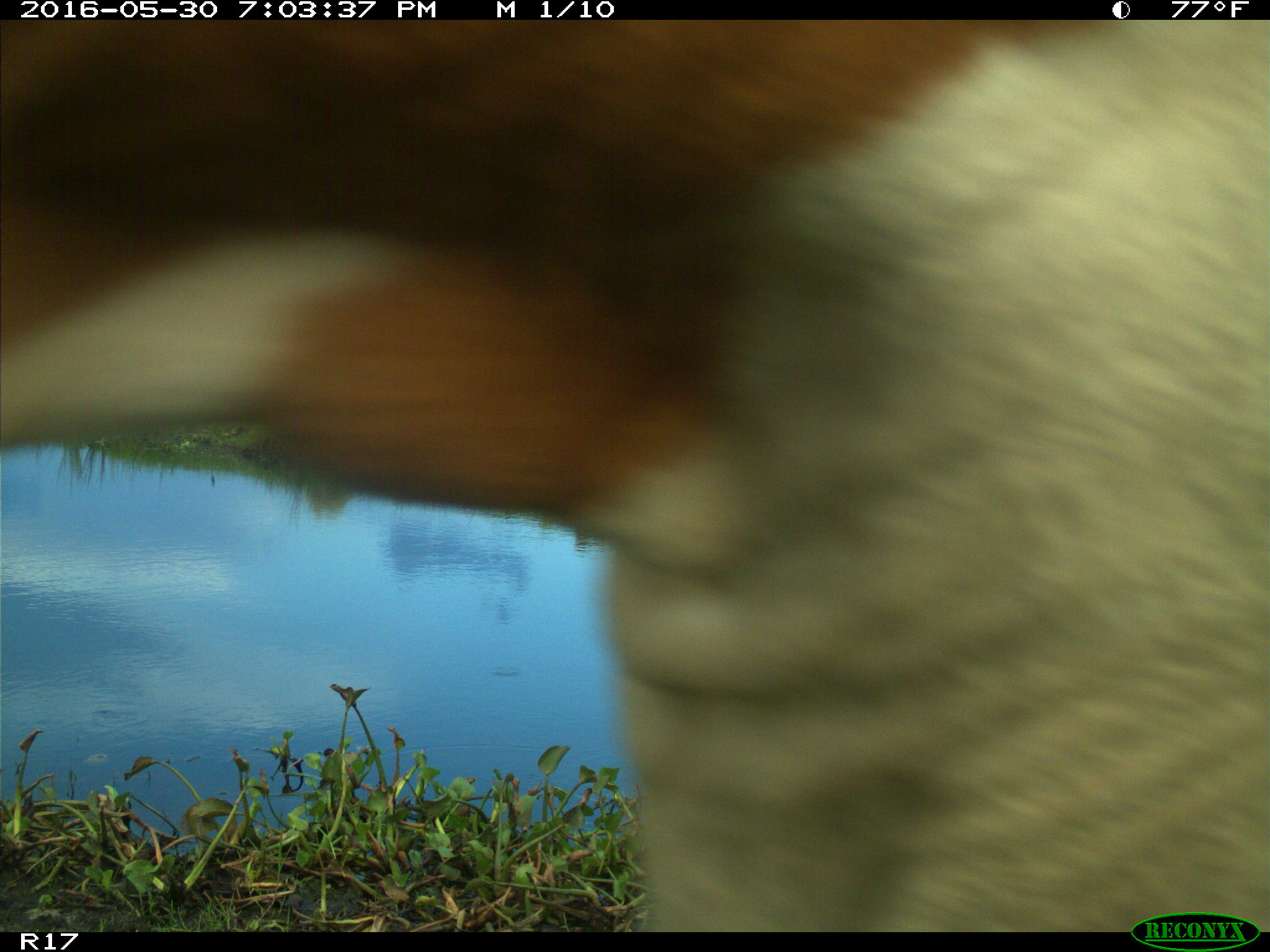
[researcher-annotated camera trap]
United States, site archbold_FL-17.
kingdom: Animalia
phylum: Chordata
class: Mammalia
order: Artiodactyla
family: Bovidae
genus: Bos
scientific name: Bos taurus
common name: domestic cow